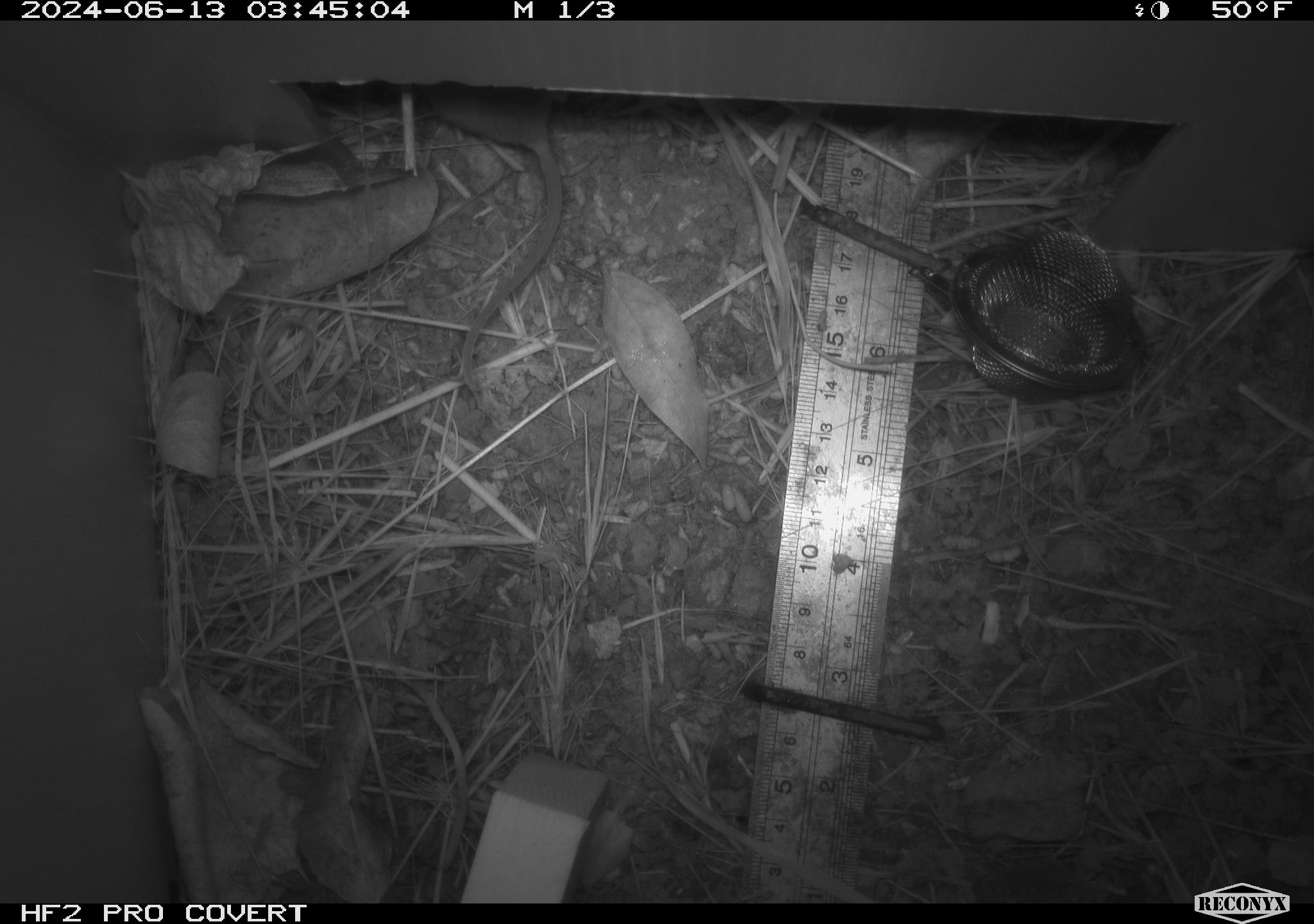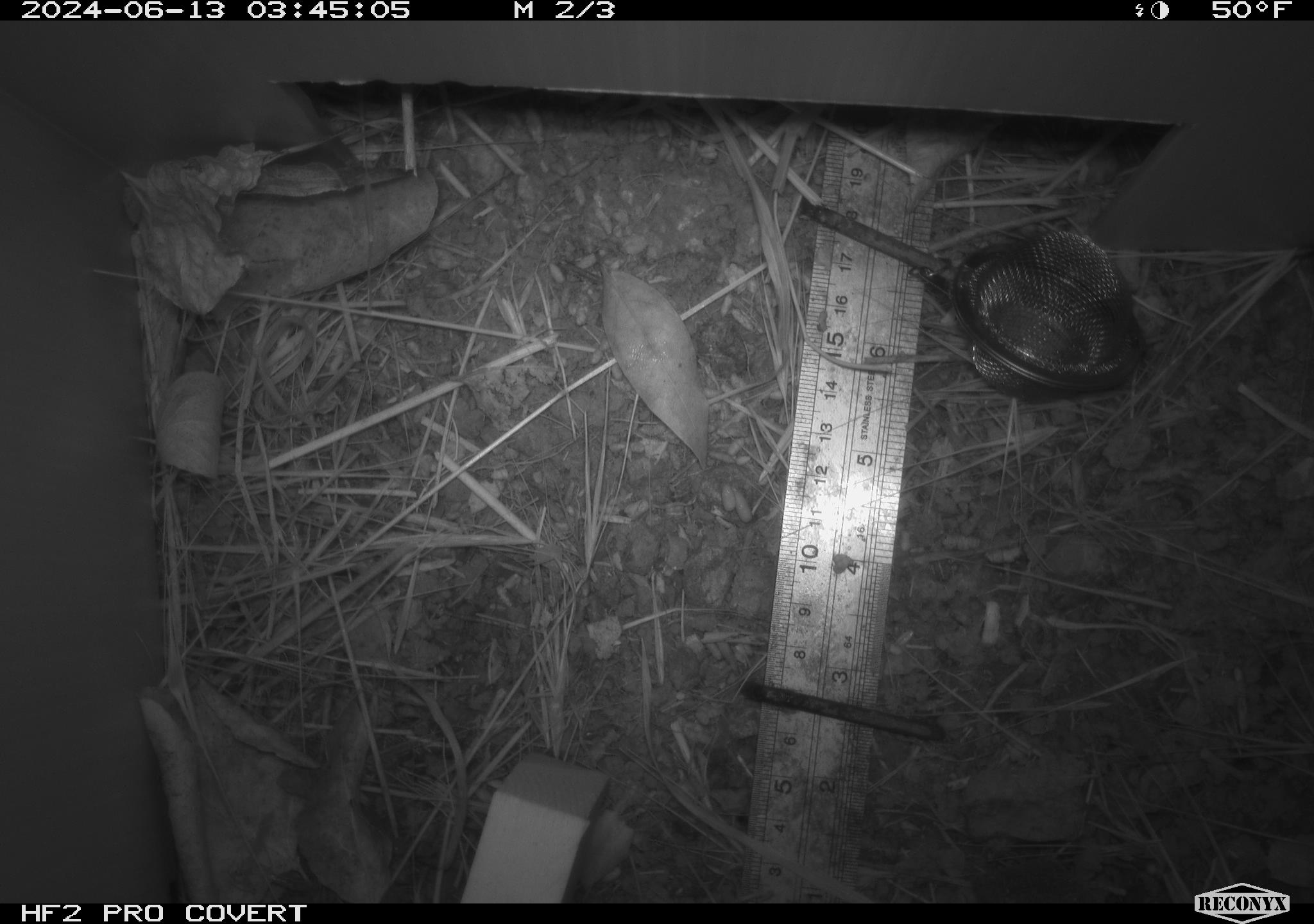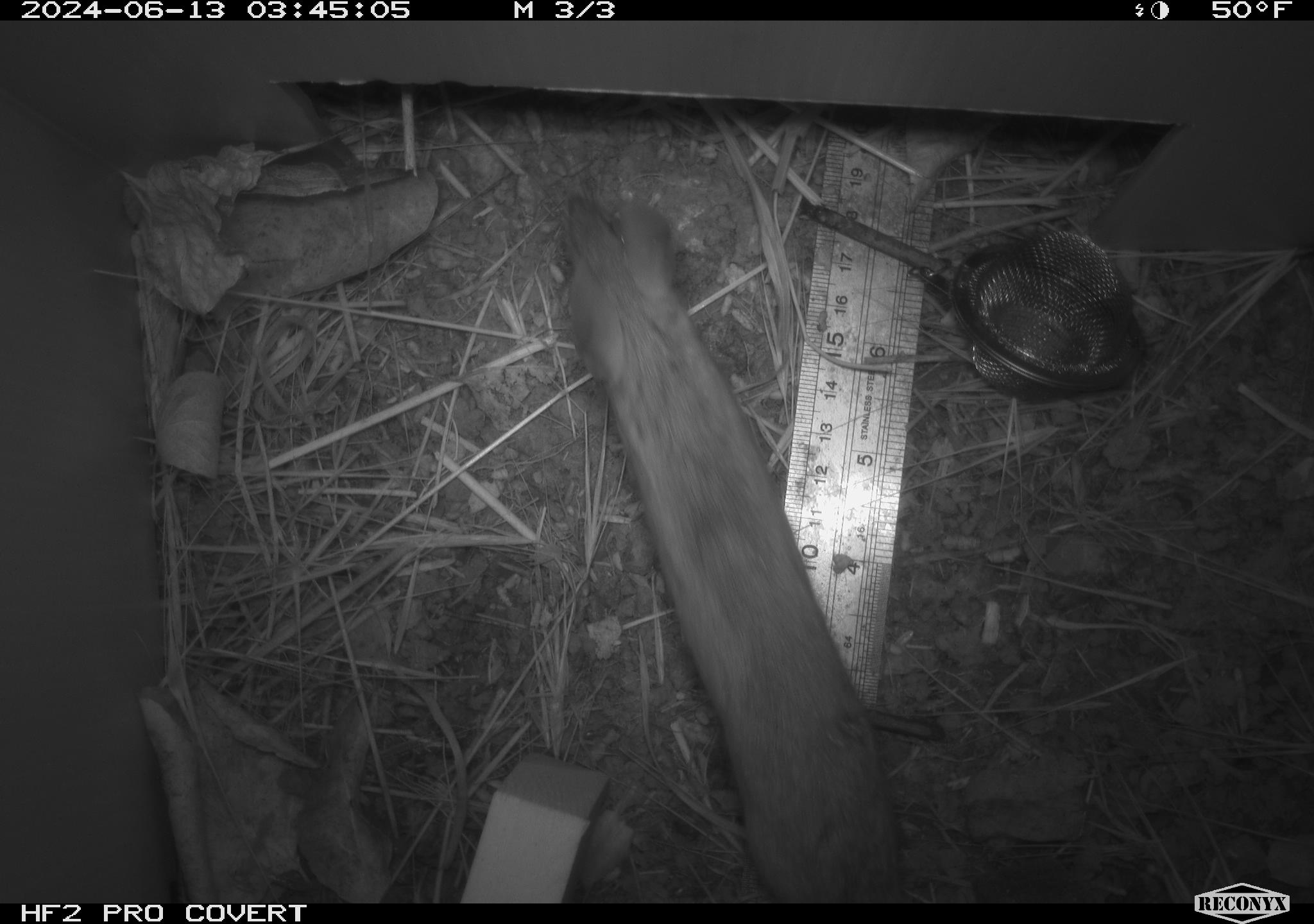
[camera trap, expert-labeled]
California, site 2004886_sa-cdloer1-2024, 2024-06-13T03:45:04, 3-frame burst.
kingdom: Animalia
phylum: Chordata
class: Mammalia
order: Rodentia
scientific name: Rodentia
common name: mouse species